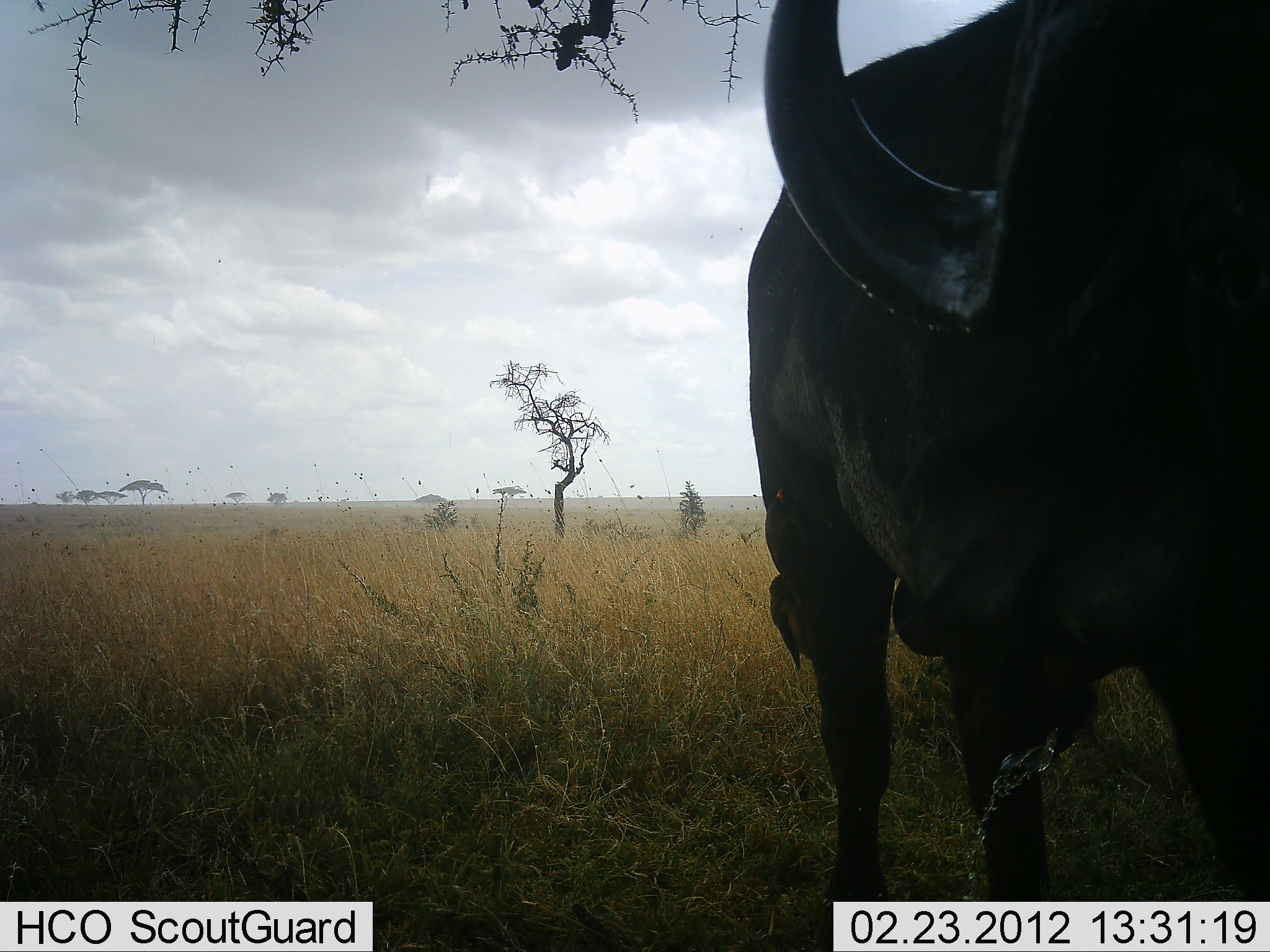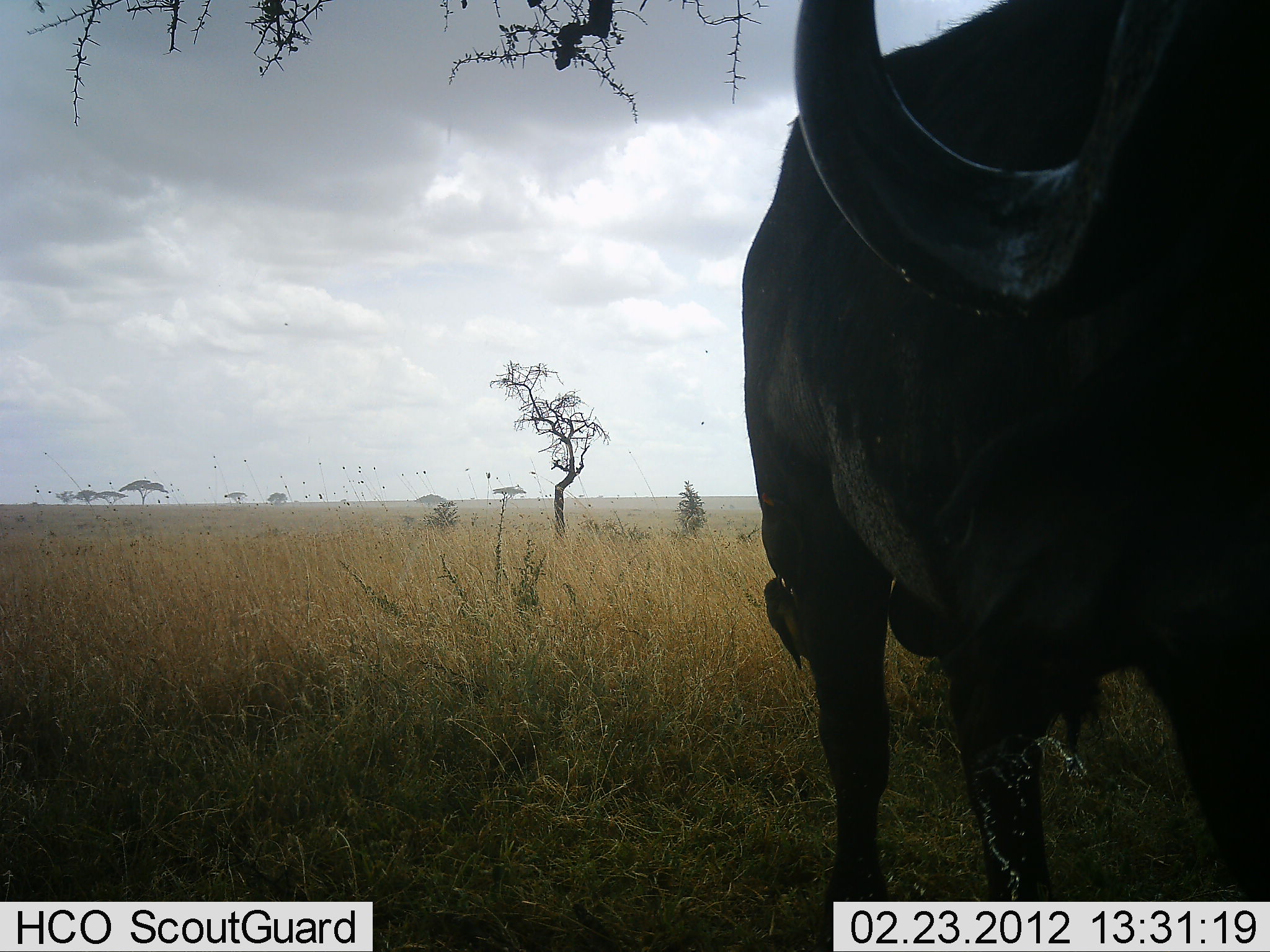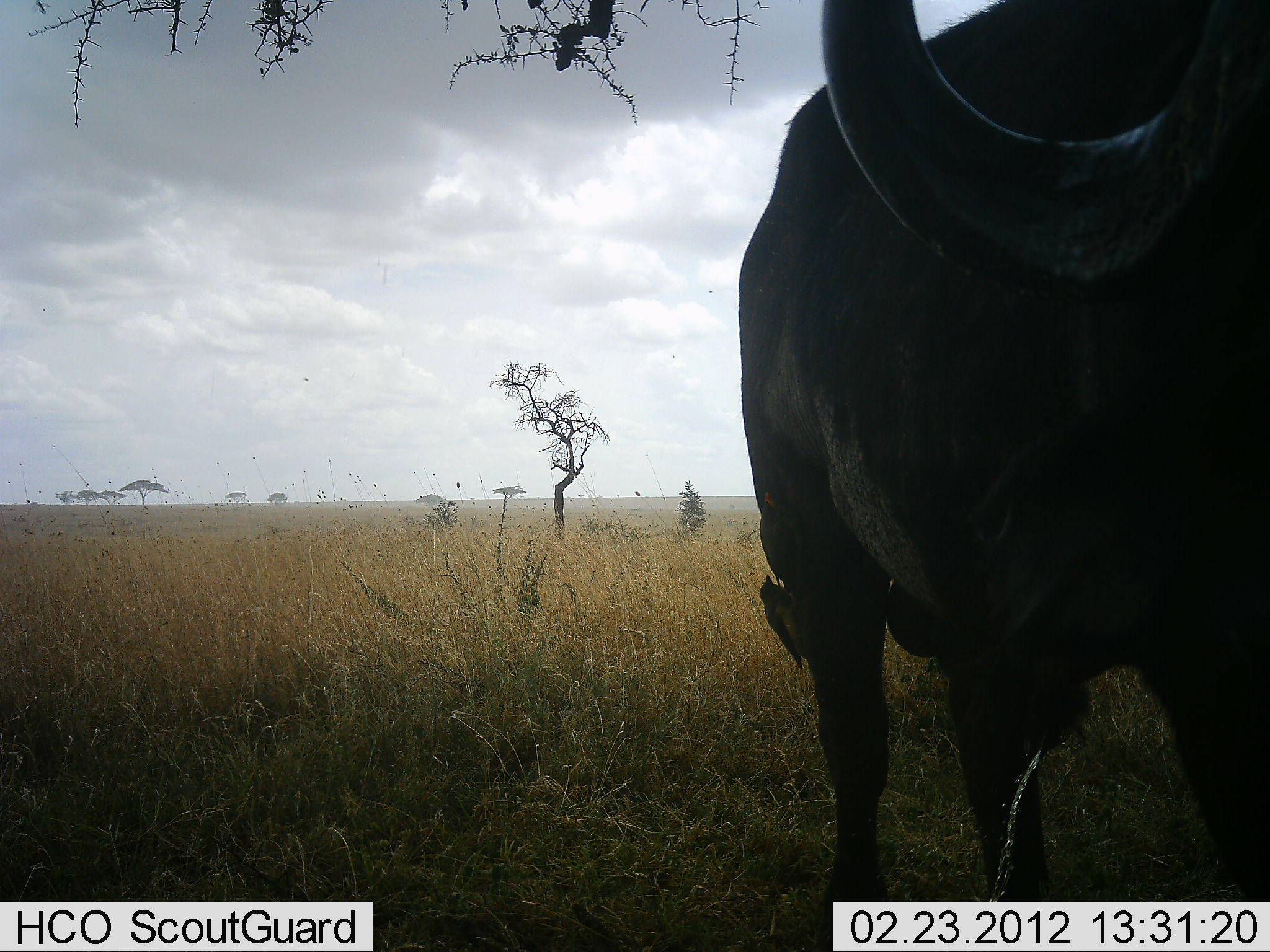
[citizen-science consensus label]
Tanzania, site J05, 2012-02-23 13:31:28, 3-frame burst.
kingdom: Animalia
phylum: Chordata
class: Mammalia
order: Artiodactyla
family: Bovidae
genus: Syncerus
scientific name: Syncerus caffer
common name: cape buffalo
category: buffalo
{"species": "buffalo (cape buffalo) (Syncerus caffer)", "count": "1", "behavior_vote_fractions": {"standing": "93%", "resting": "0%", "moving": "11%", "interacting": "4%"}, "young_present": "0%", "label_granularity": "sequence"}